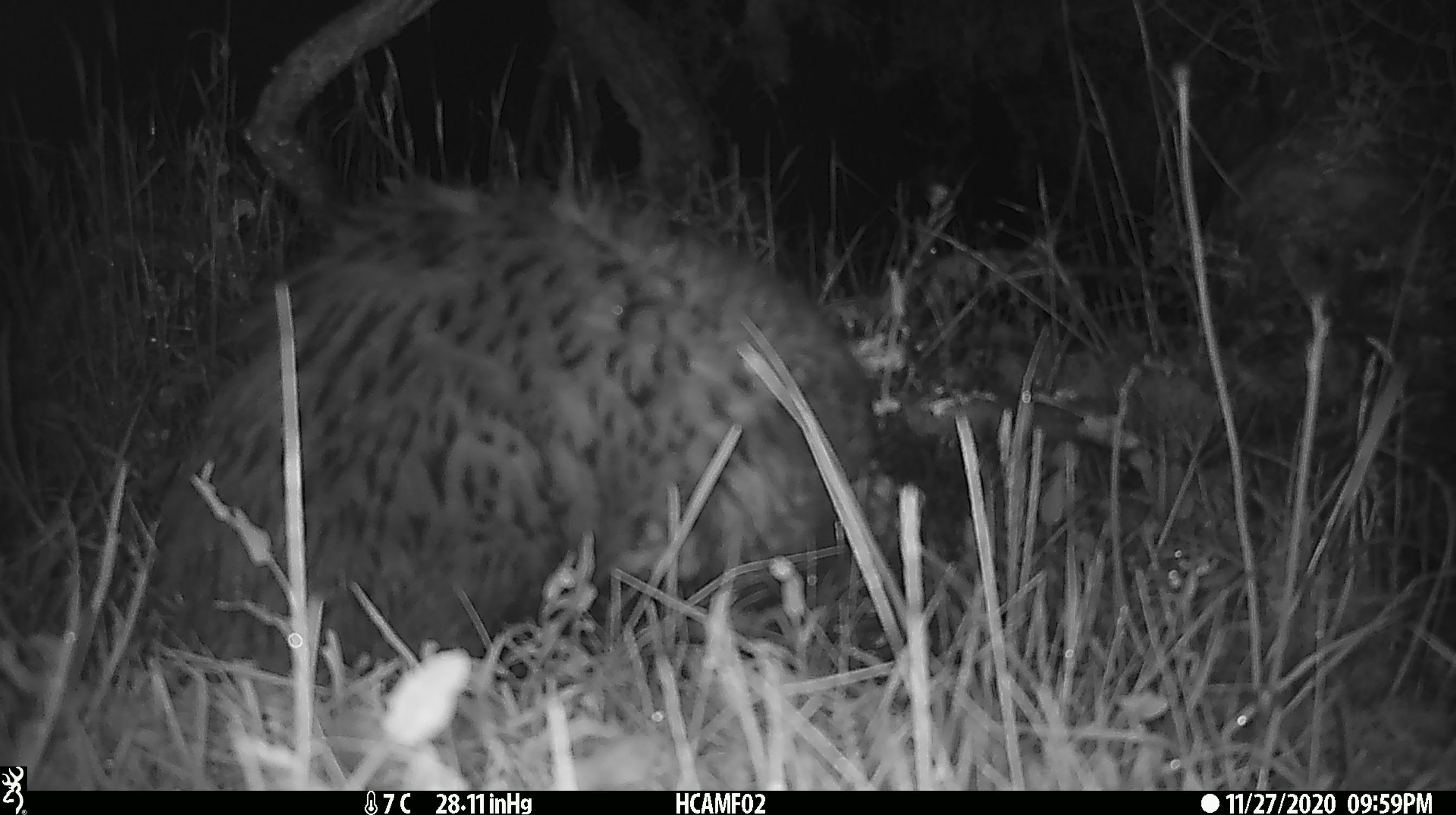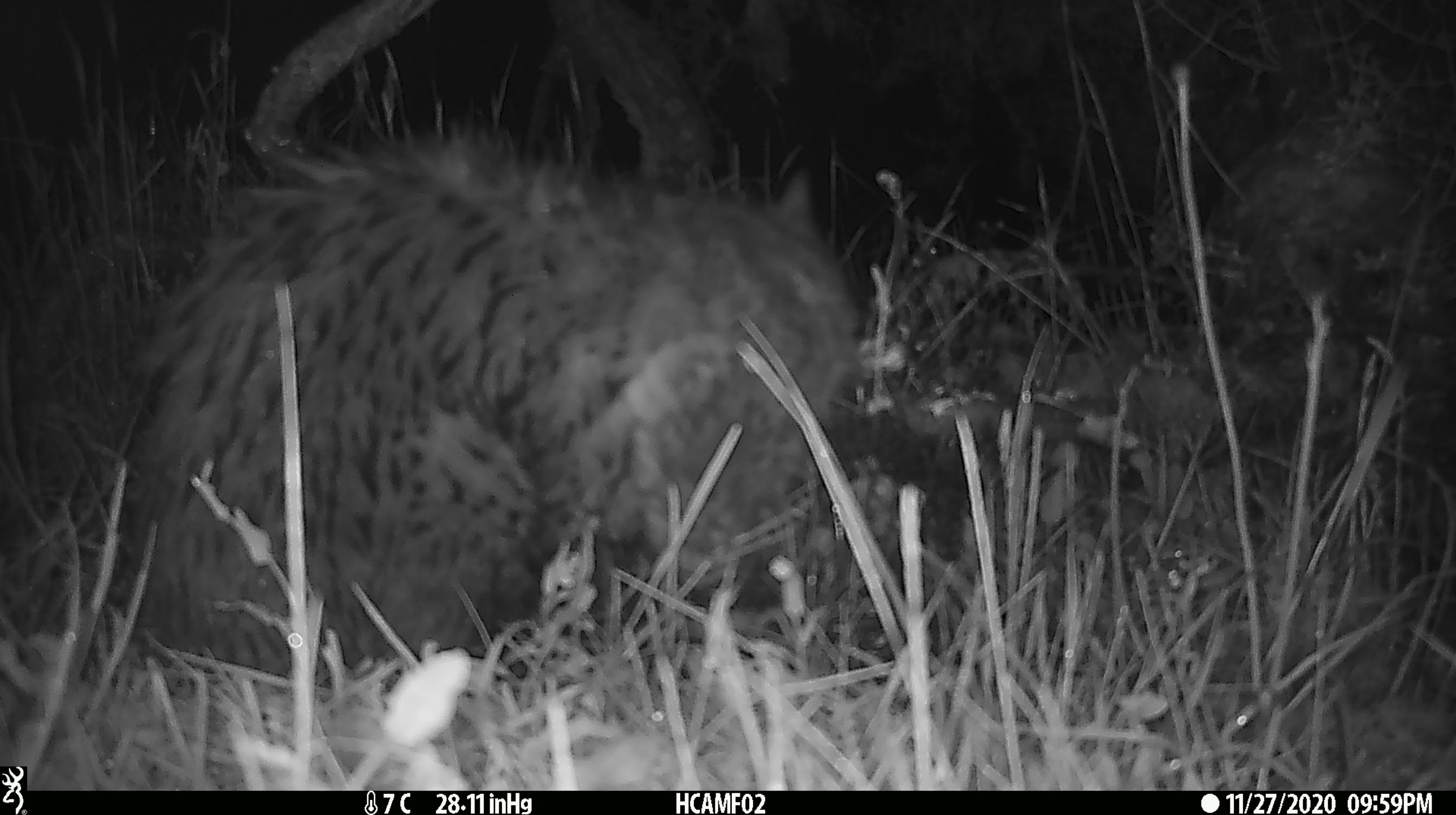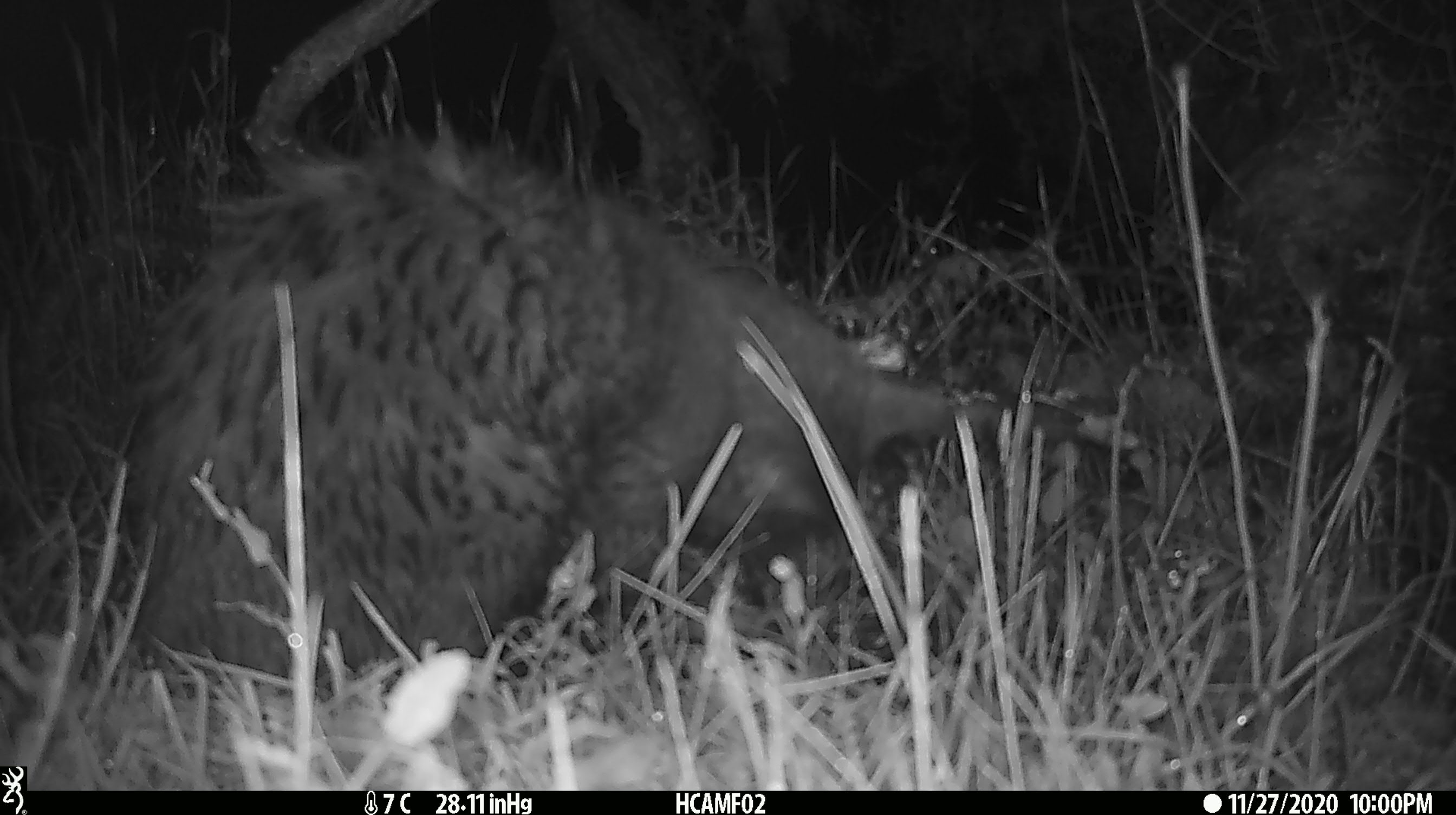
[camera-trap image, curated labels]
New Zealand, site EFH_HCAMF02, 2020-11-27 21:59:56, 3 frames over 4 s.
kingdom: Animalia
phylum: Chordata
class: Mammalia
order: Carnivora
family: Felidae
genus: Felis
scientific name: Felis catus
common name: domestic cat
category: cat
Cat (domestic cat) (Felis catus).